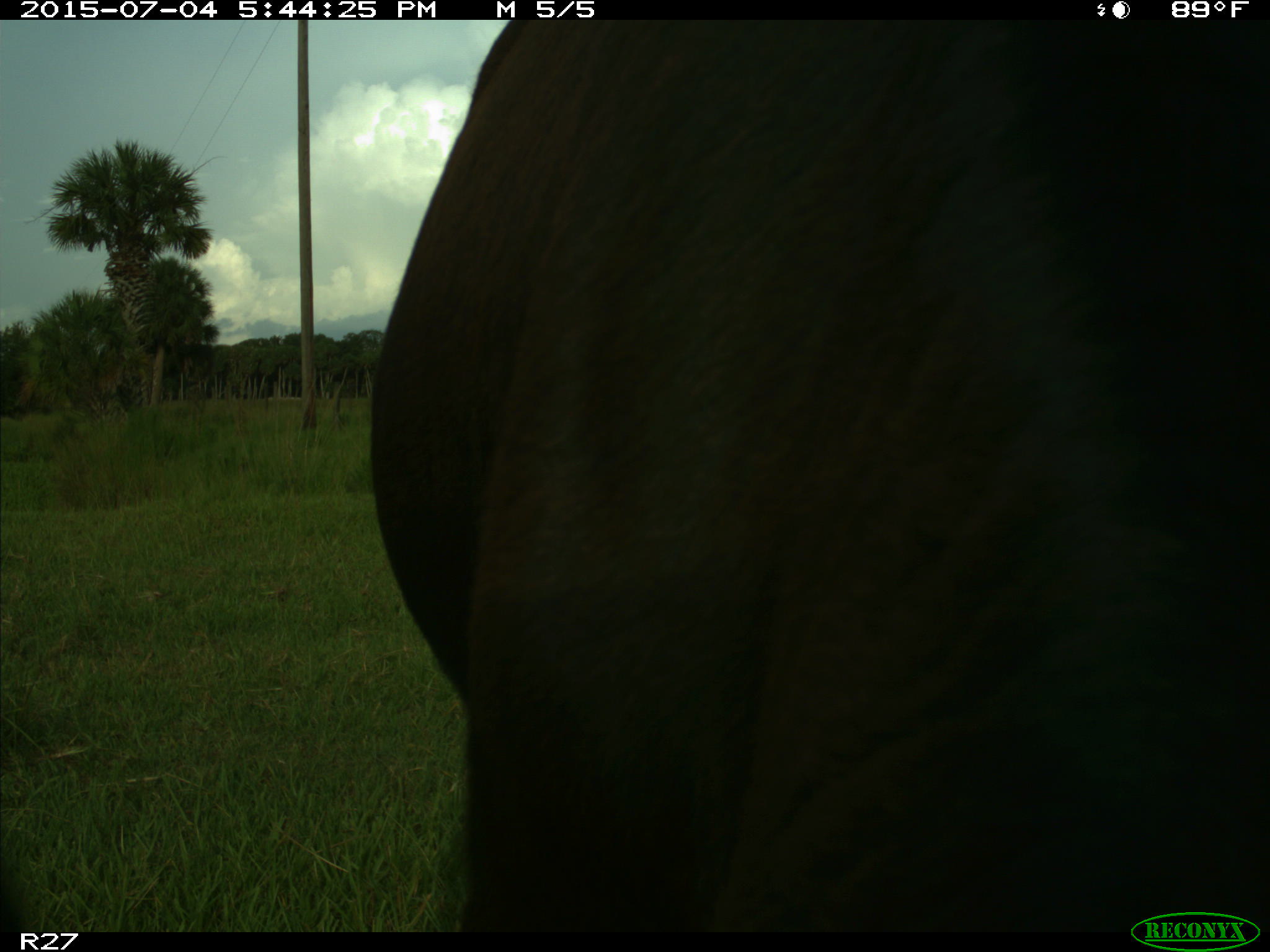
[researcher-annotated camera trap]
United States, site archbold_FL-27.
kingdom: Animalia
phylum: Chordata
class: Mammalia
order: Artiodactyla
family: Bovidae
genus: Bos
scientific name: Bos taurus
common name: domestic cow